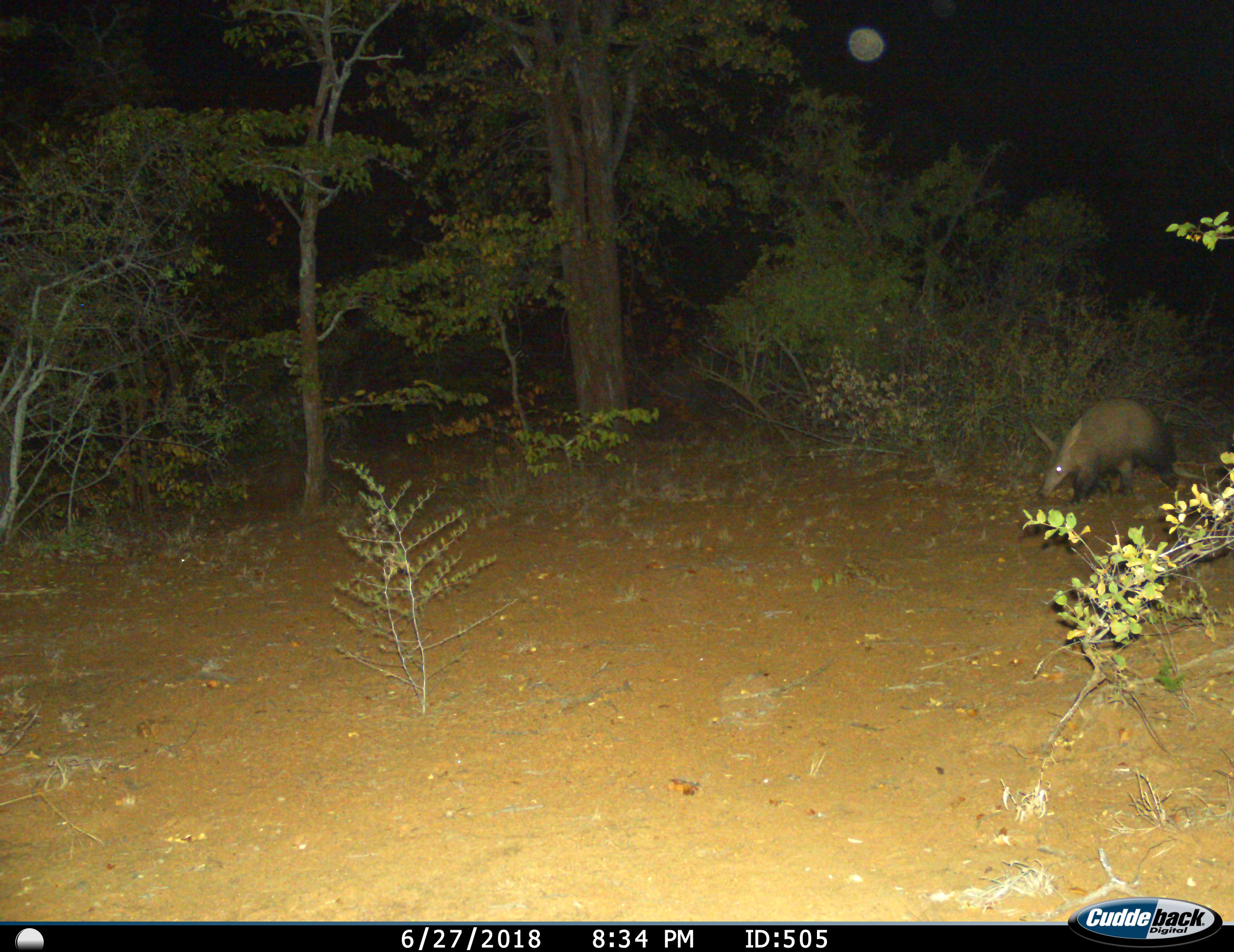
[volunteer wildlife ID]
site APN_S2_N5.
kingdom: Animalia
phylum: Chordata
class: Mammalia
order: Tubulidentata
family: Orycteropodidae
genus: Orycteropus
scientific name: Orycteropus afer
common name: aardvark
Aardvark (Orycteropus afer), count 1. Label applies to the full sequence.